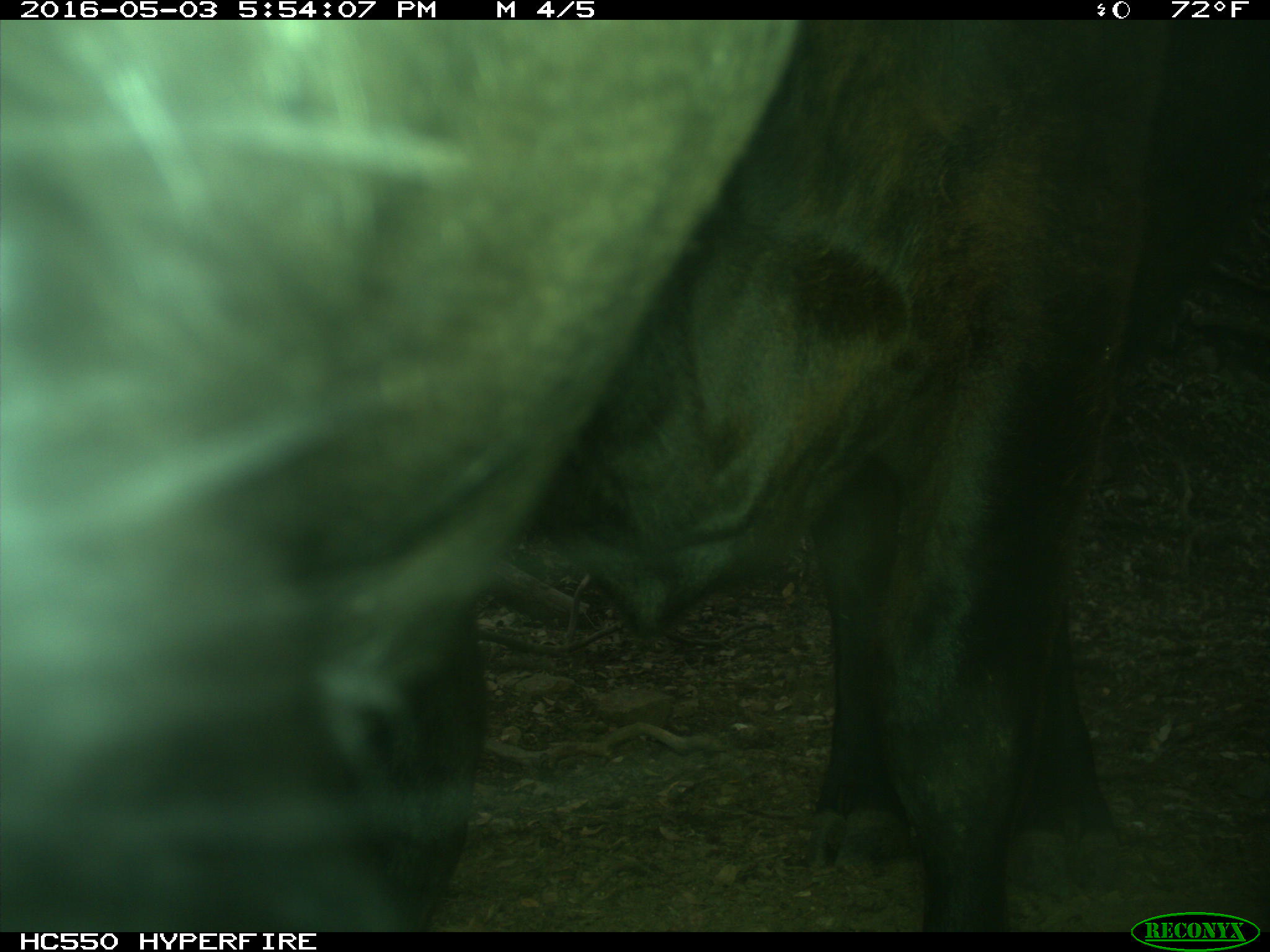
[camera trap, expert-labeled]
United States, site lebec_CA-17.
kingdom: Animalia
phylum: Chordata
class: Mammalia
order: Artiodactyla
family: Bovidae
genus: Bos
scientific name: Bos taurus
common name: domestic cow